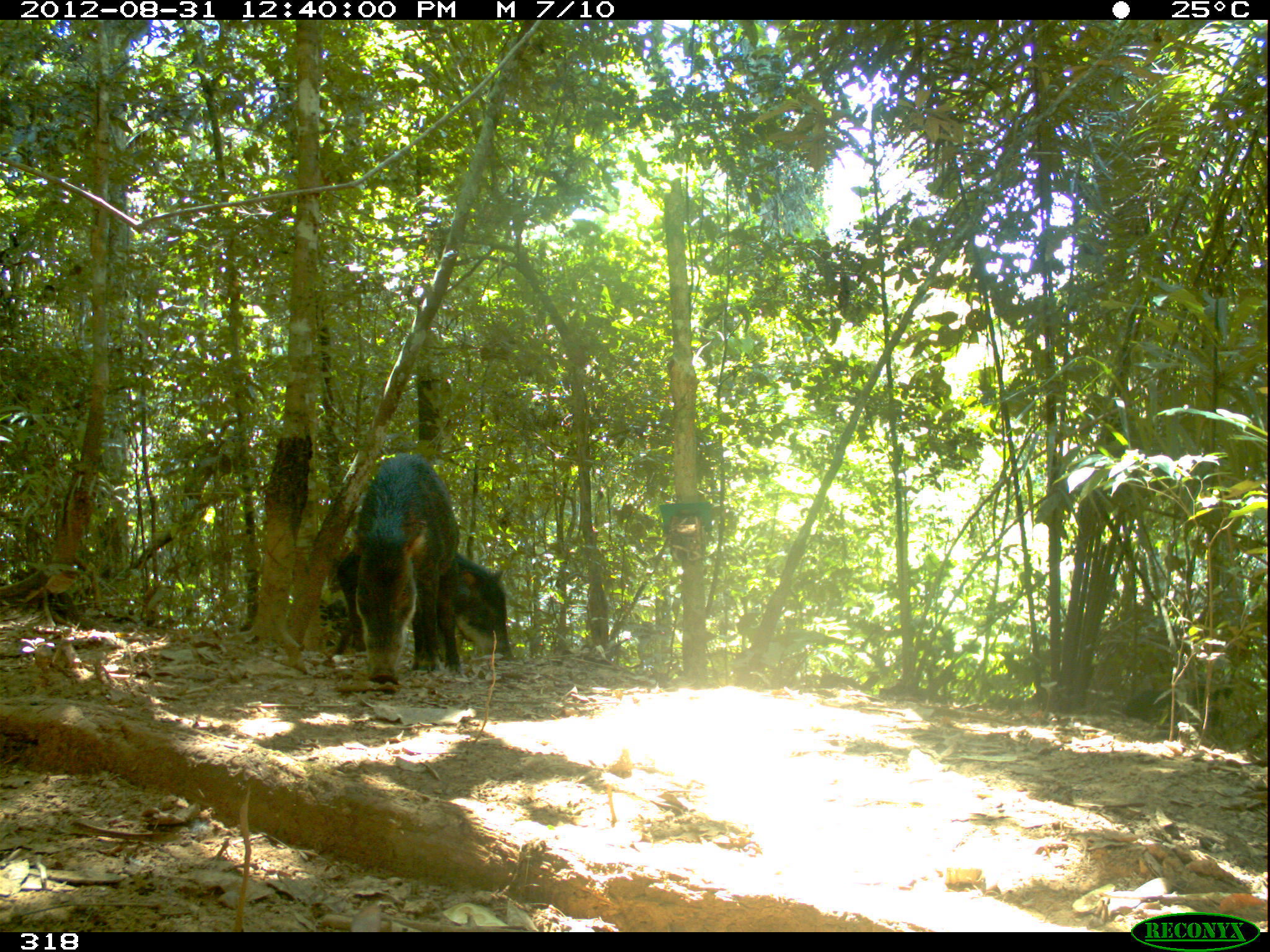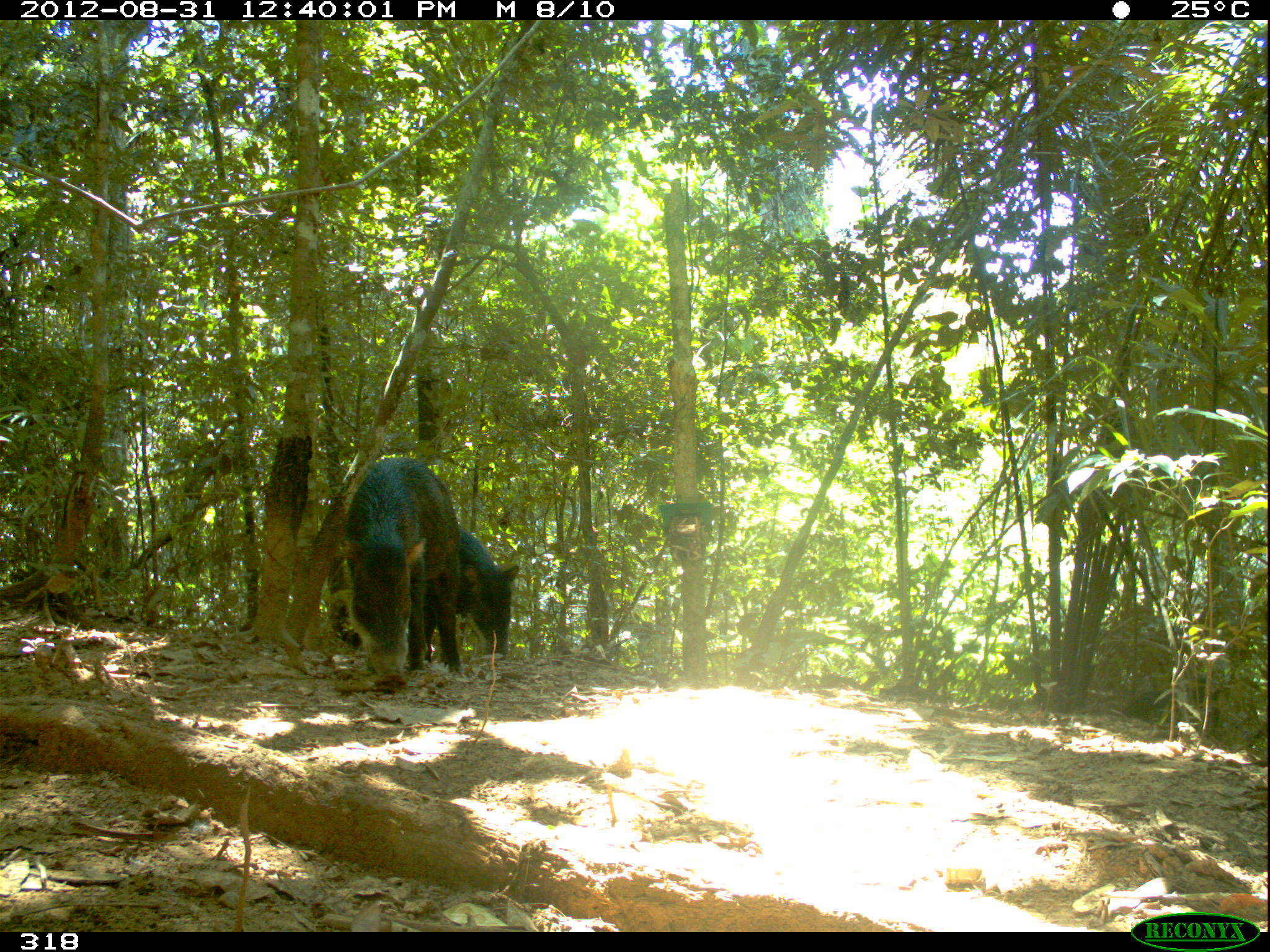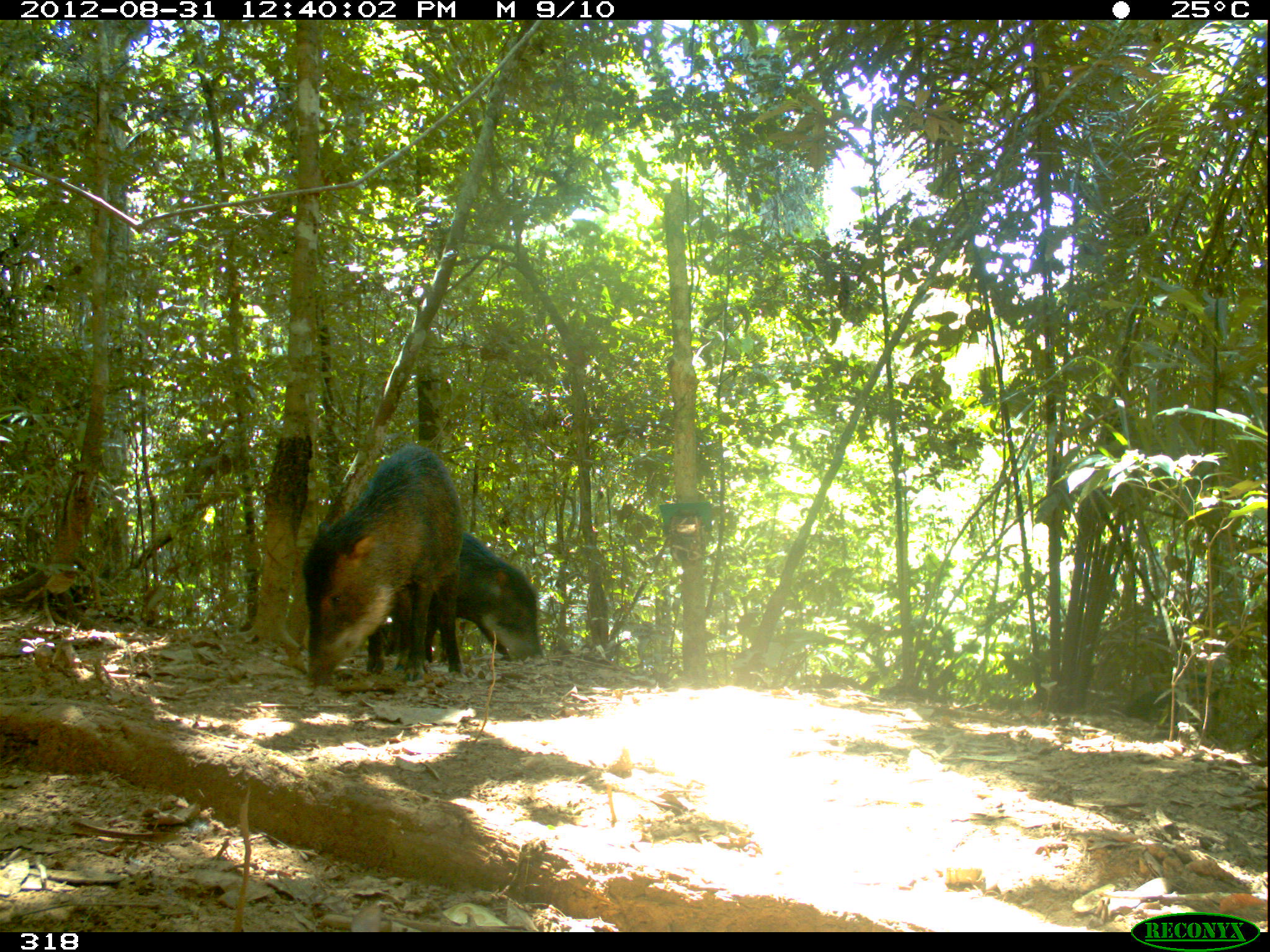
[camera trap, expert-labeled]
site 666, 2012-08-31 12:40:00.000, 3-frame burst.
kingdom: Animalia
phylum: Chordata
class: Mammalia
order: Artiodactyla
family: Tayassuidae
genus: Tayassu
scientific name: Tayassu pecari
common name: white-lipped peccary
Tayassu pecari (white-lipped peccary).